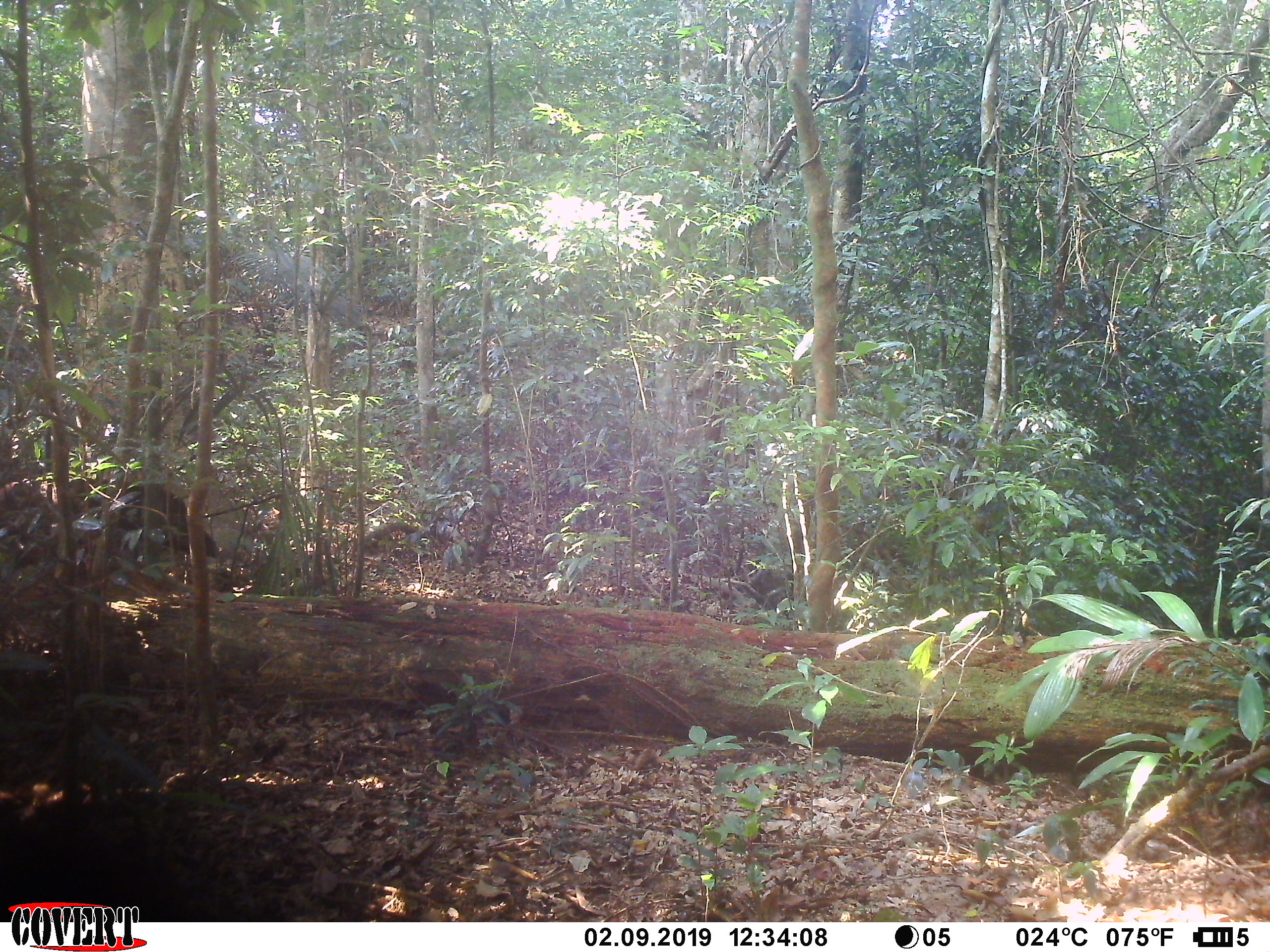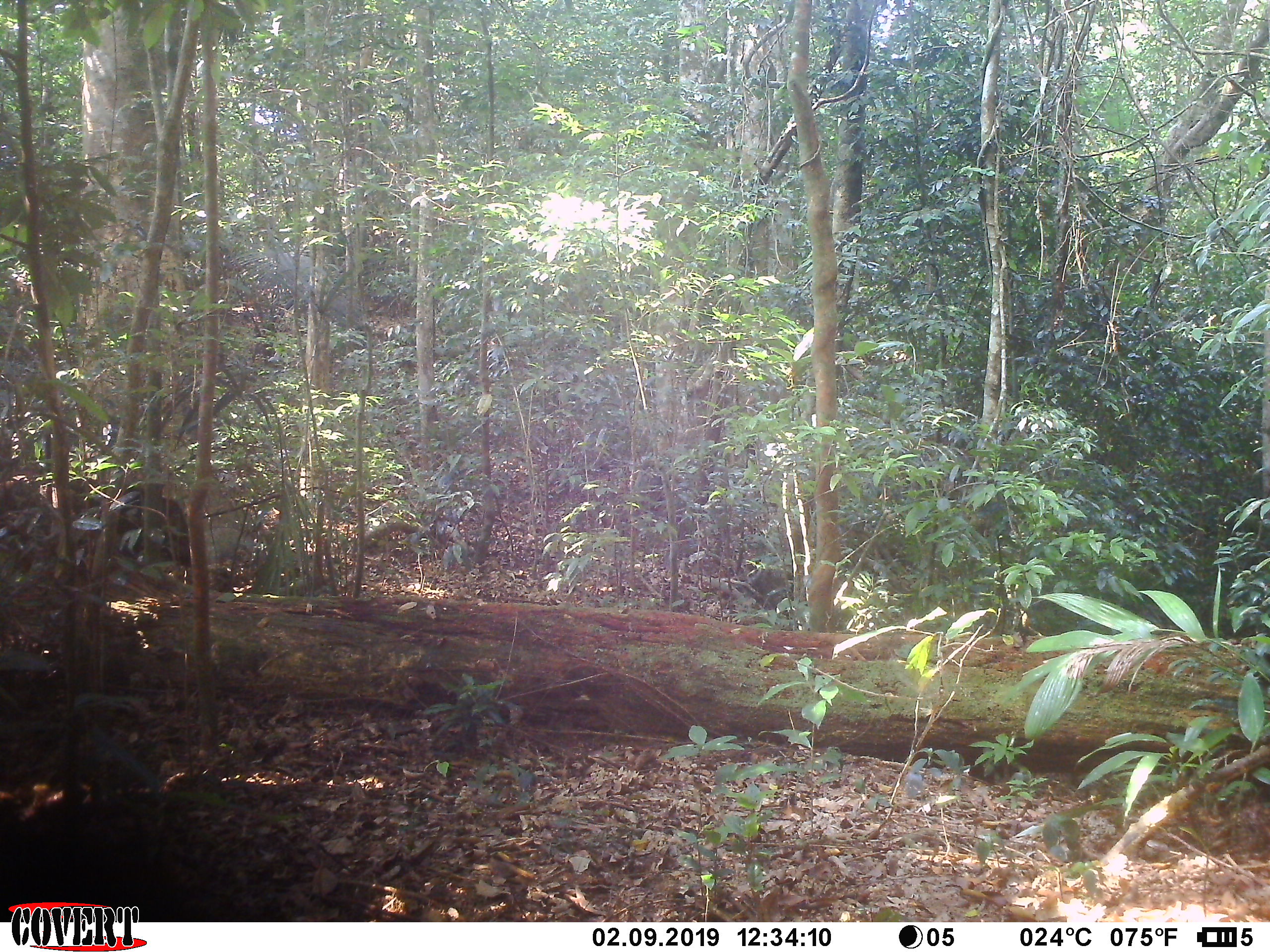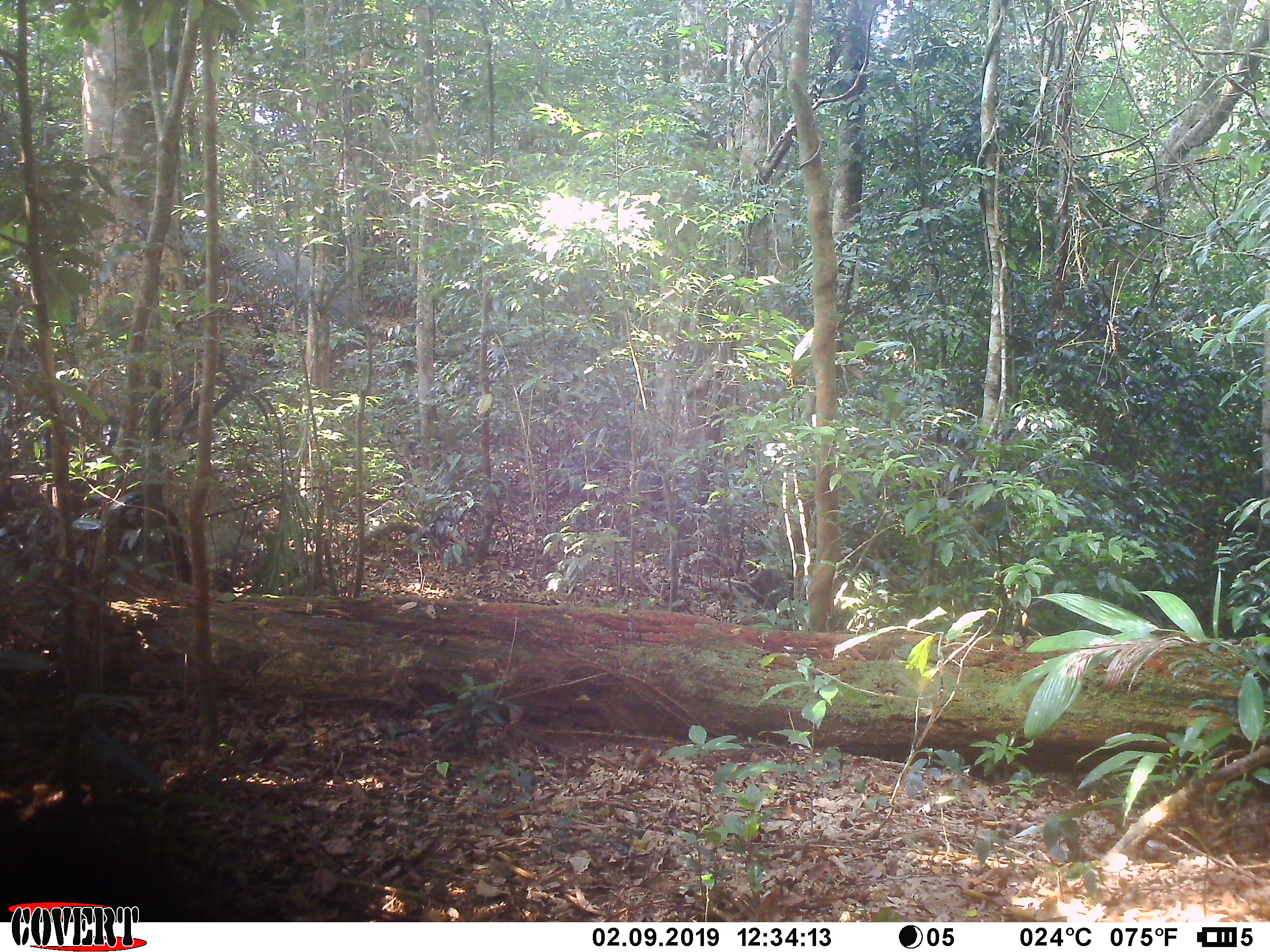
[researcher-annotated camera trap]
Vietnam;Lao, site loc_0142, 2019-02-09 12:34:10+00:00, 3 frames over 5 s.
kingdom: Animalia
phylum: Chordata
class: Mammalia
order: Artiodactyla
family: Suidae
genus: Sus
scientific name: Sus scrofa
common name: eurasian wild pig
Eurasian wild pig (Sus scrofa). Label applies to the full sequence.